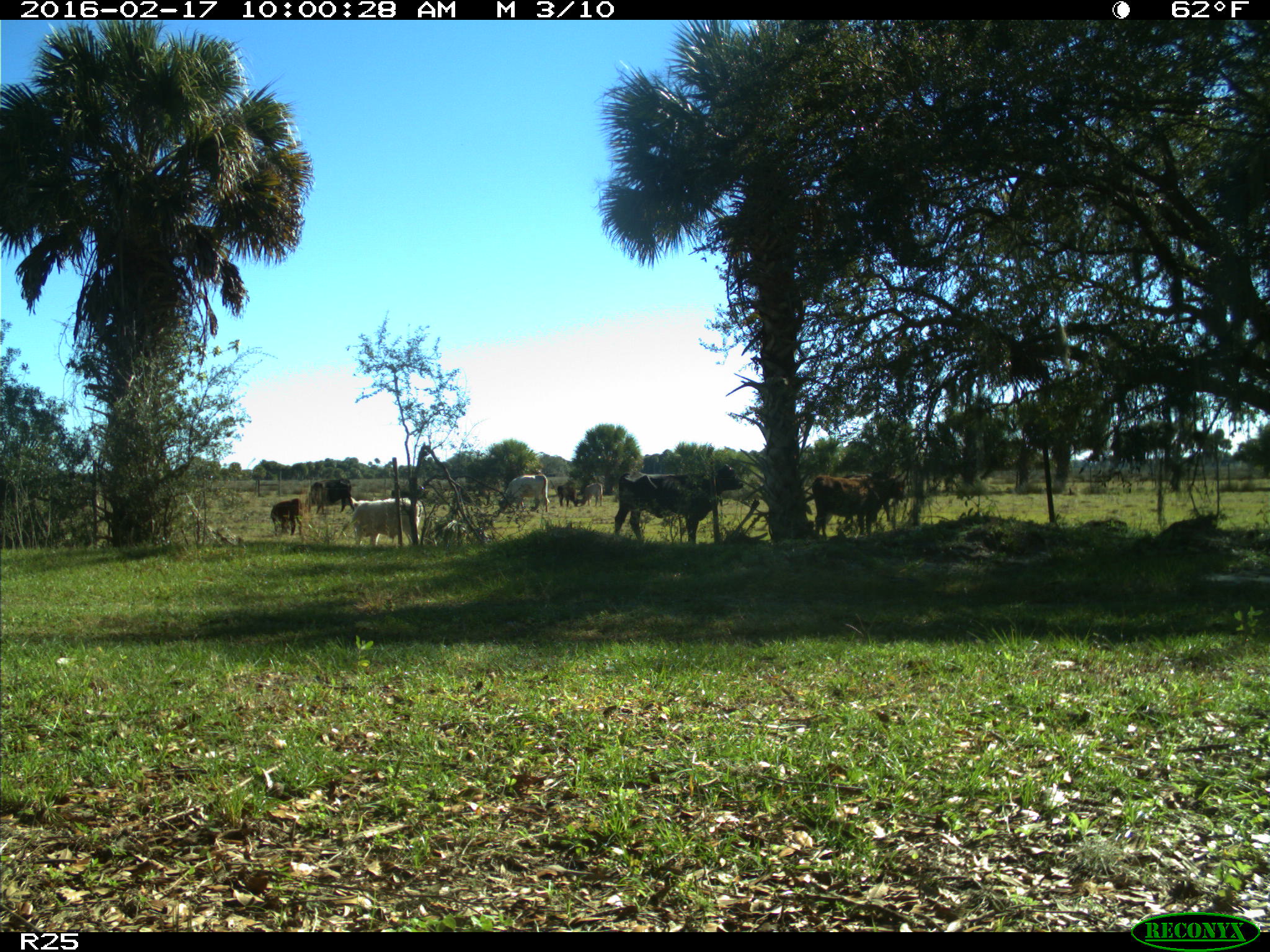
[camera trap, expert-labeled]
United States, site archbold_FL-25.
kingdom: Animalia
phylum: Chordata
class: Mammalia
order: Artiodactyla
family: Bovidae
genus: Bos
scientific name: Bos taurus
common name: domestic cow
Bos taurus (domestic cow).